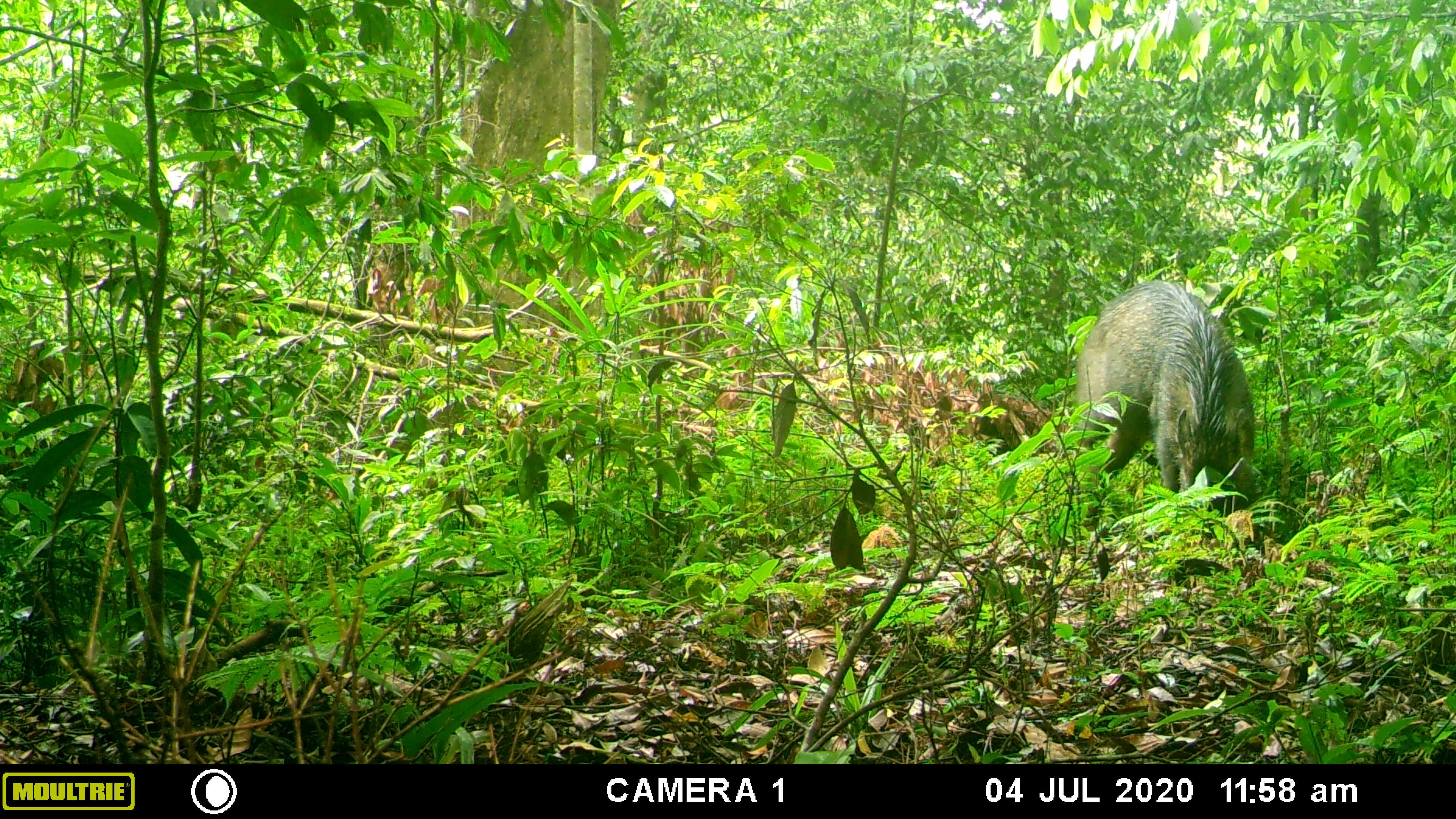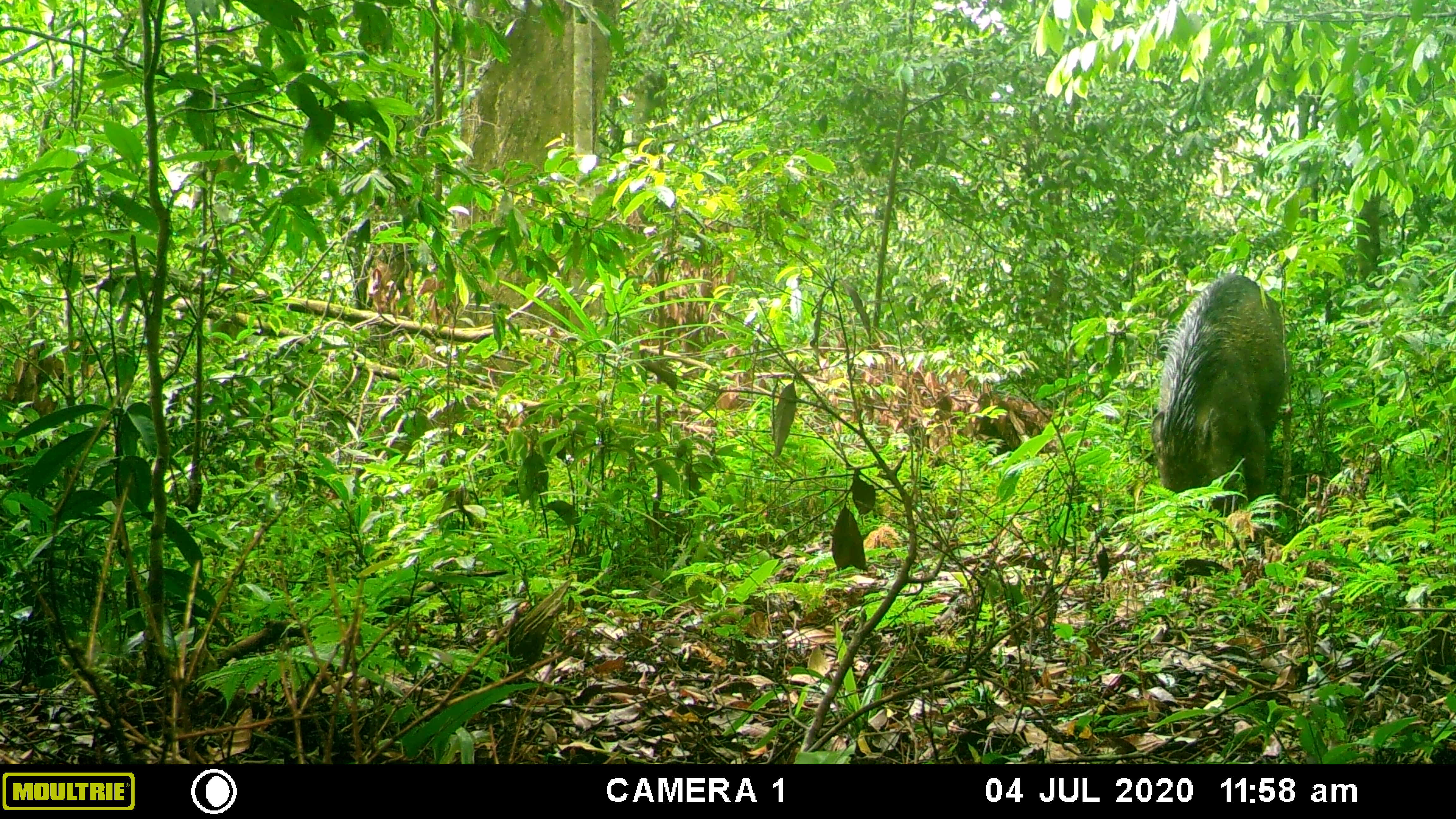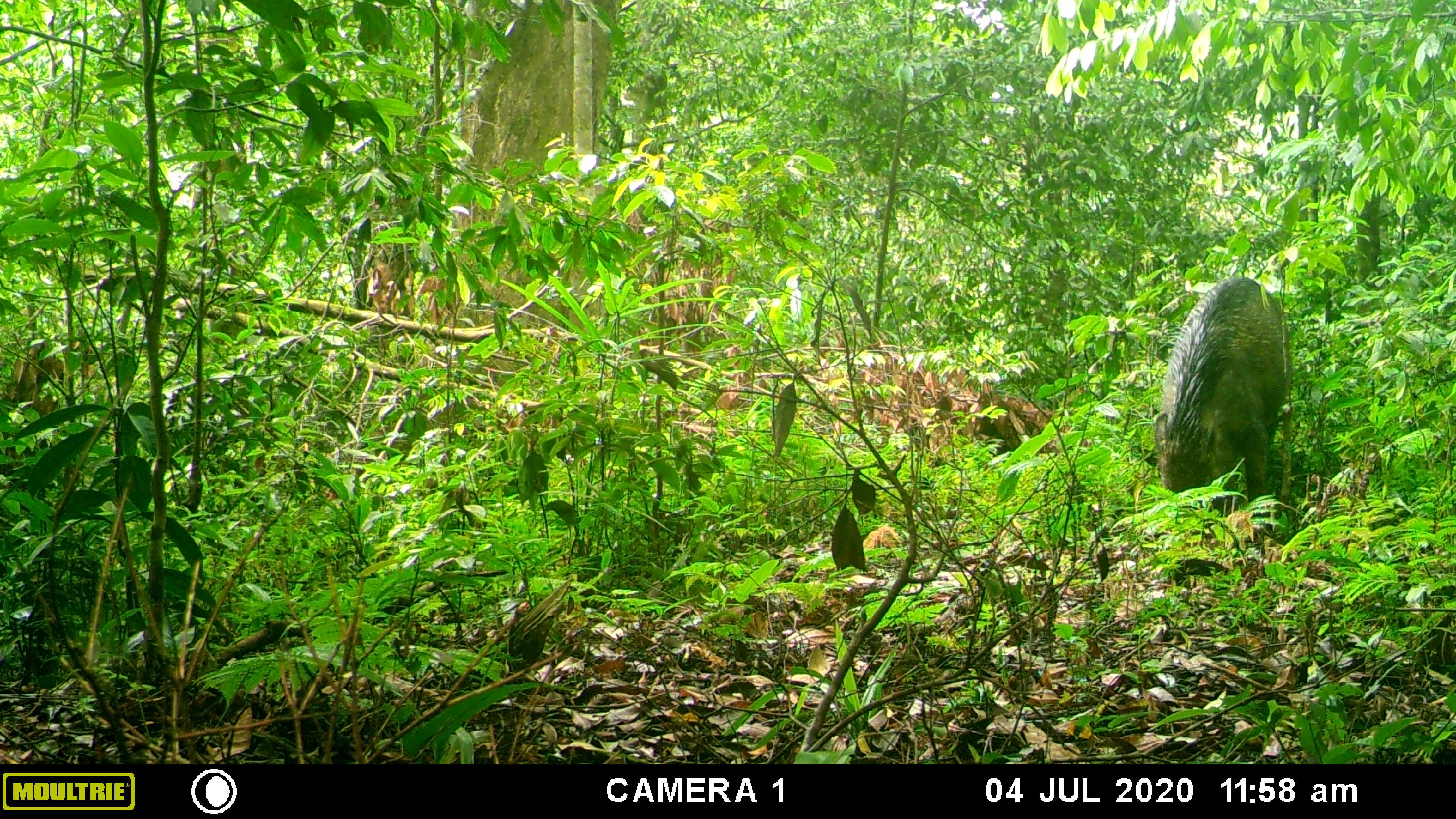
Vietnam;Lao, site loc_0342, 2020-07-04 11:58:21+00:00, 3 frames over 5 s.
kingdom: Animalia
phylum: Chordata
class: Mammalia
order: Artiodactyla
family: Suidae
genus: Sus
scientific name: Sus scrofa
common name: eurasian wild pig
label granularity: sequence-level